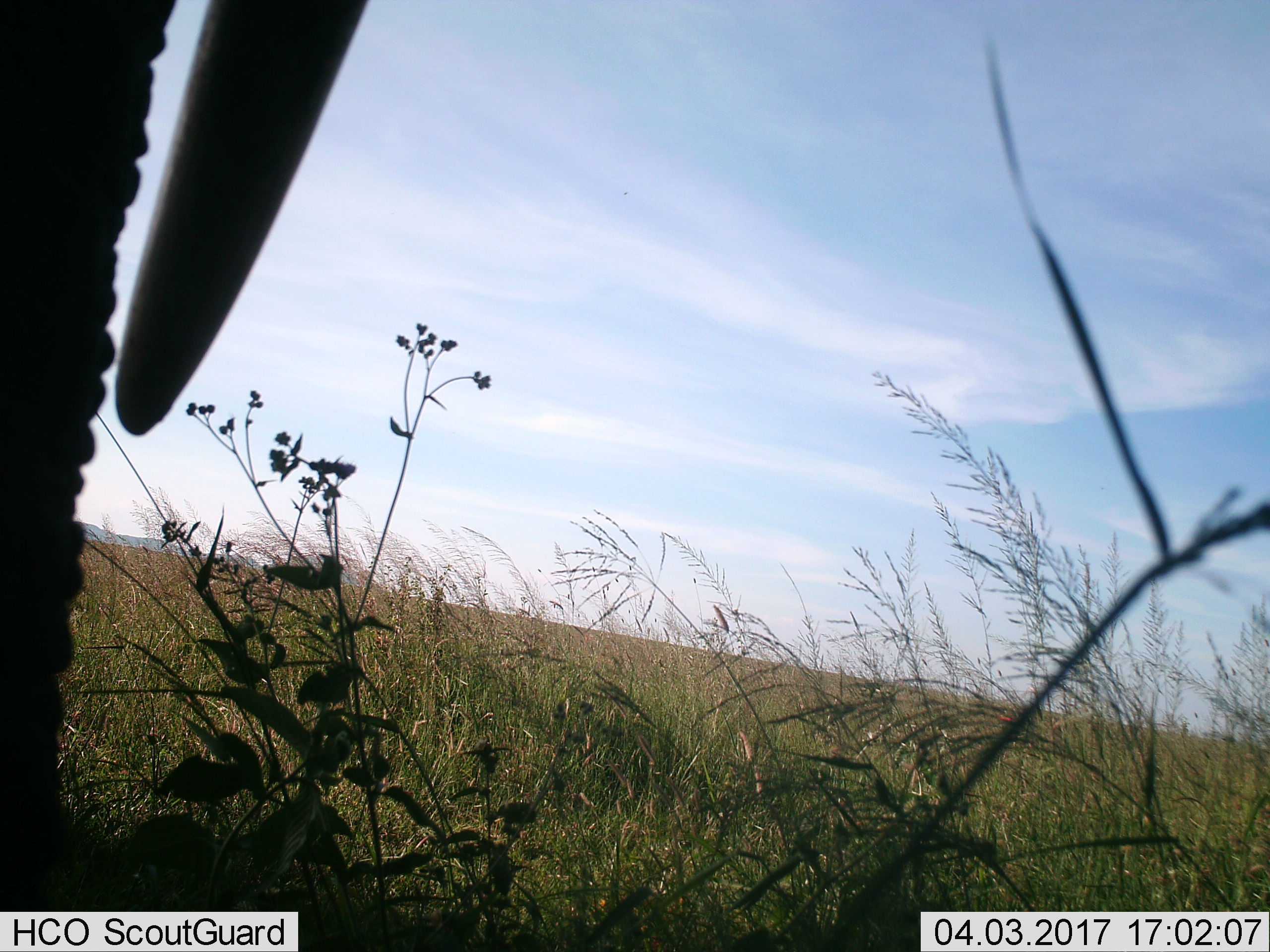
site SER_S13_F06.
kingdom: Animalia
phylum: Chordata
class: Mammalia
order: Proboscidea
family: Elephantidae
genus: Loxodonta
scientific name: Loxodonta africana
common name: african bush elephant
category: elephant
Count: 1.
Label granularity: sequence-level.